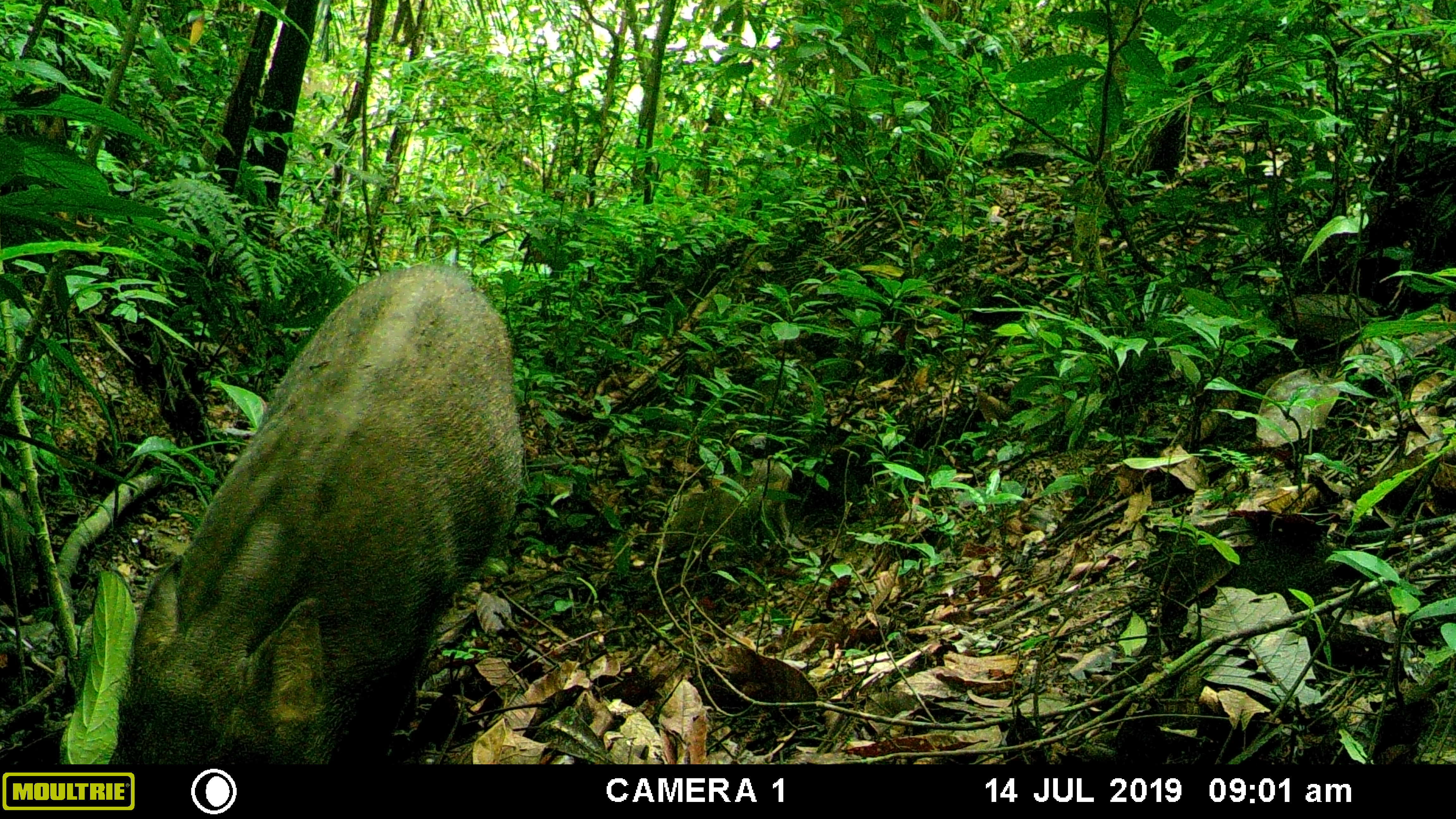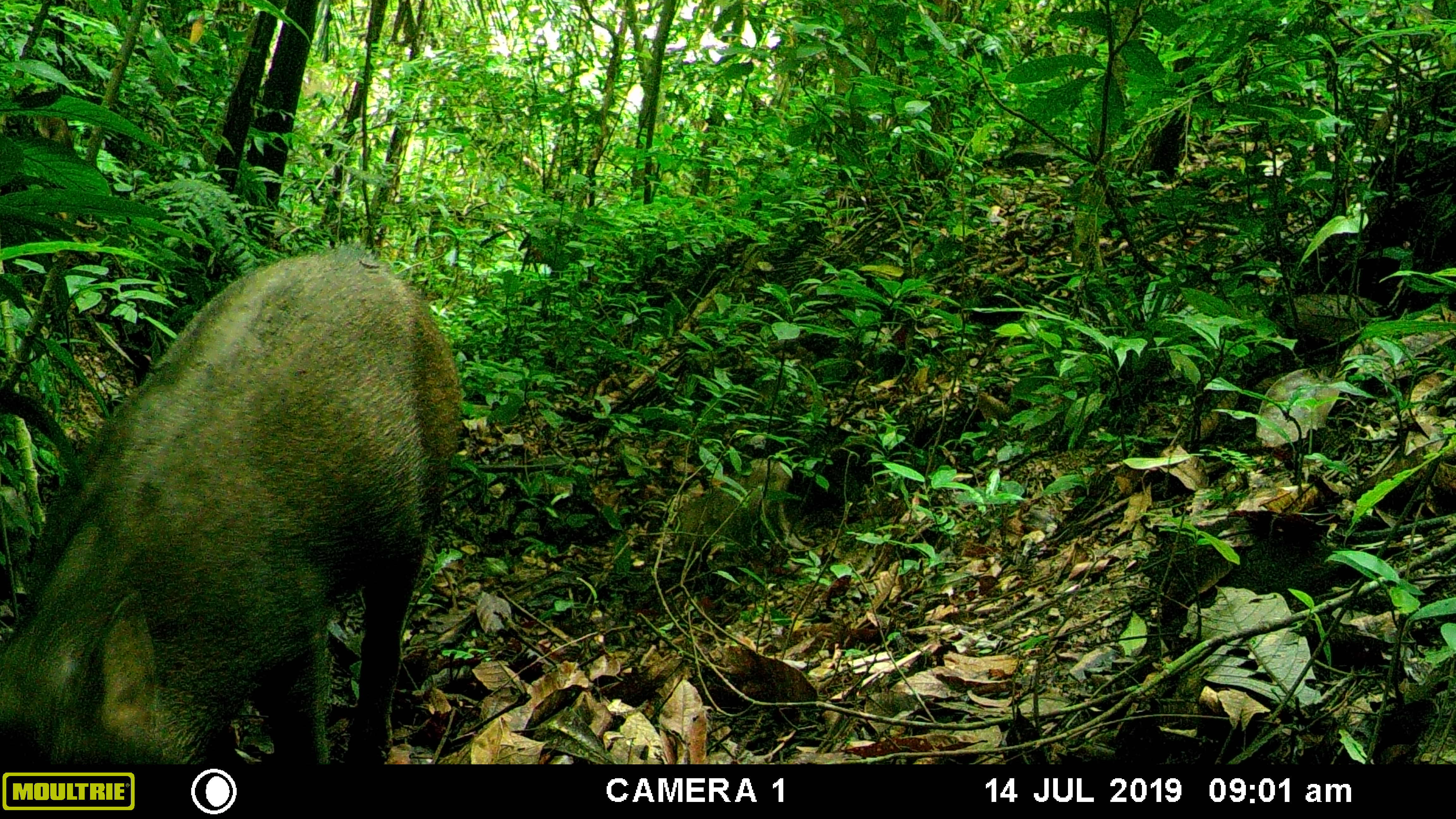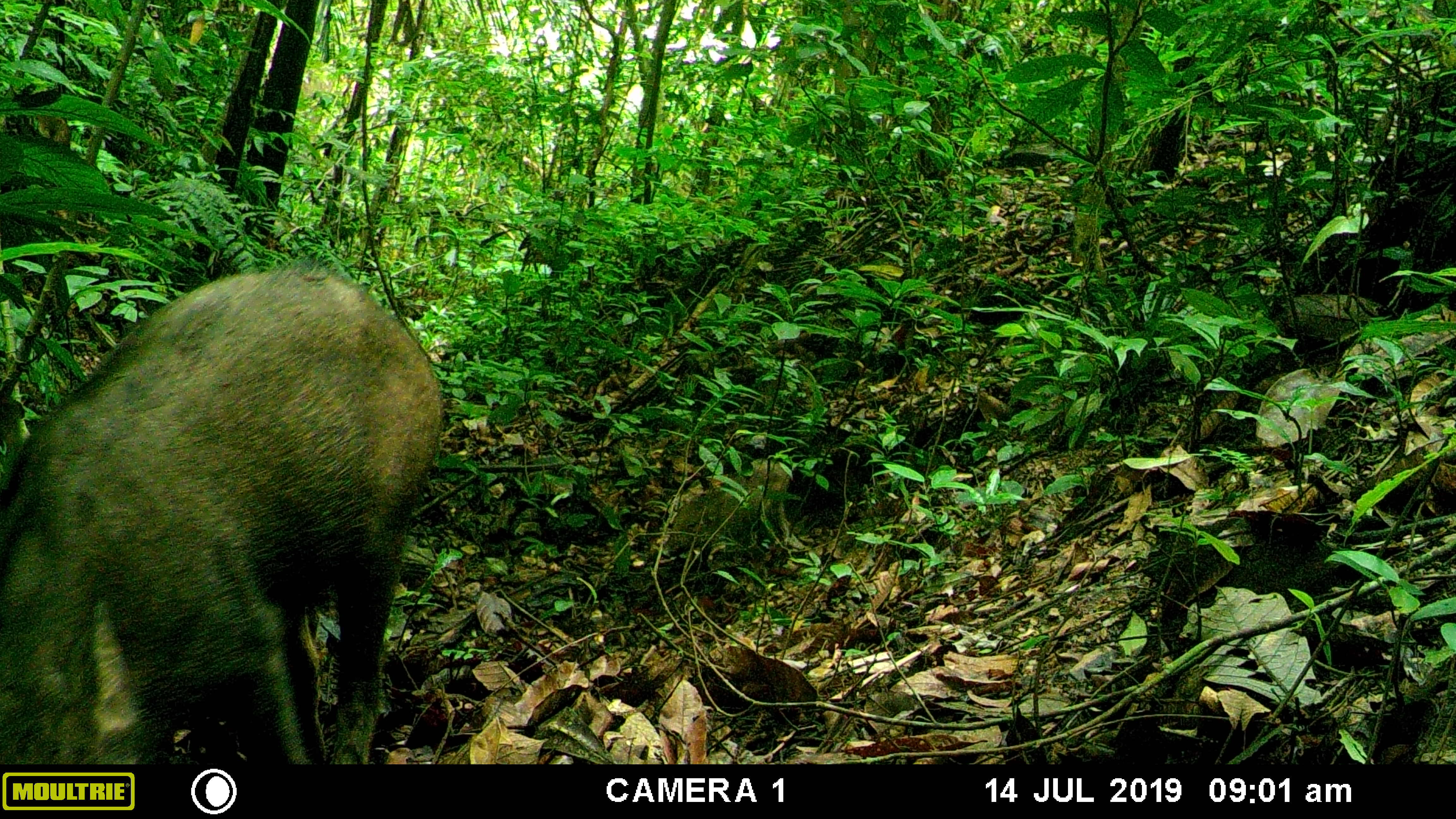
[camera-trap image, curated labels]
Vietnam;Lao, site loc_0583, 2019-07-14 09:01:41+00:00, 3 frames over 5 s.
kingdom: Animalia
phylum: Chordata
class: Mammalia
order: Artiodactyla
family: Suidae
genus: Sus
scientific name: Sus scrofa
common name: eurasian wild pig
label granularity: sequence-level